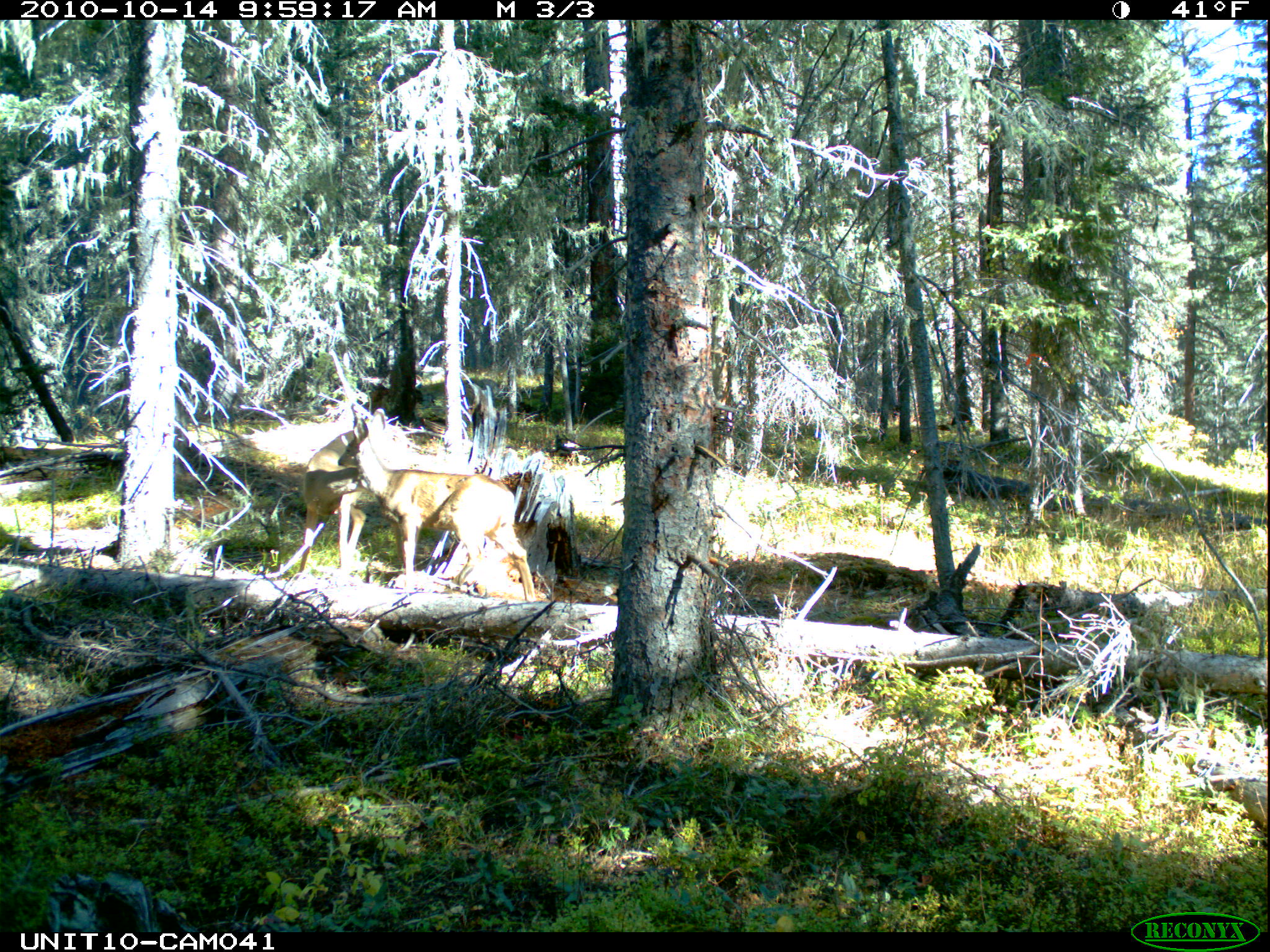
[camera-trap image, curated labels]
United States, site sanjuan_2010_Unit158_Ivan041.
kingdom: Animalia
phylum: Chordata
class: Mammalia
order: Artiodactyla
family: Cervidae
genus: Odocoileus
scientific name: Odocoileus hemionus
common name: mule deer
Odocoileus hemionus (mule deer).